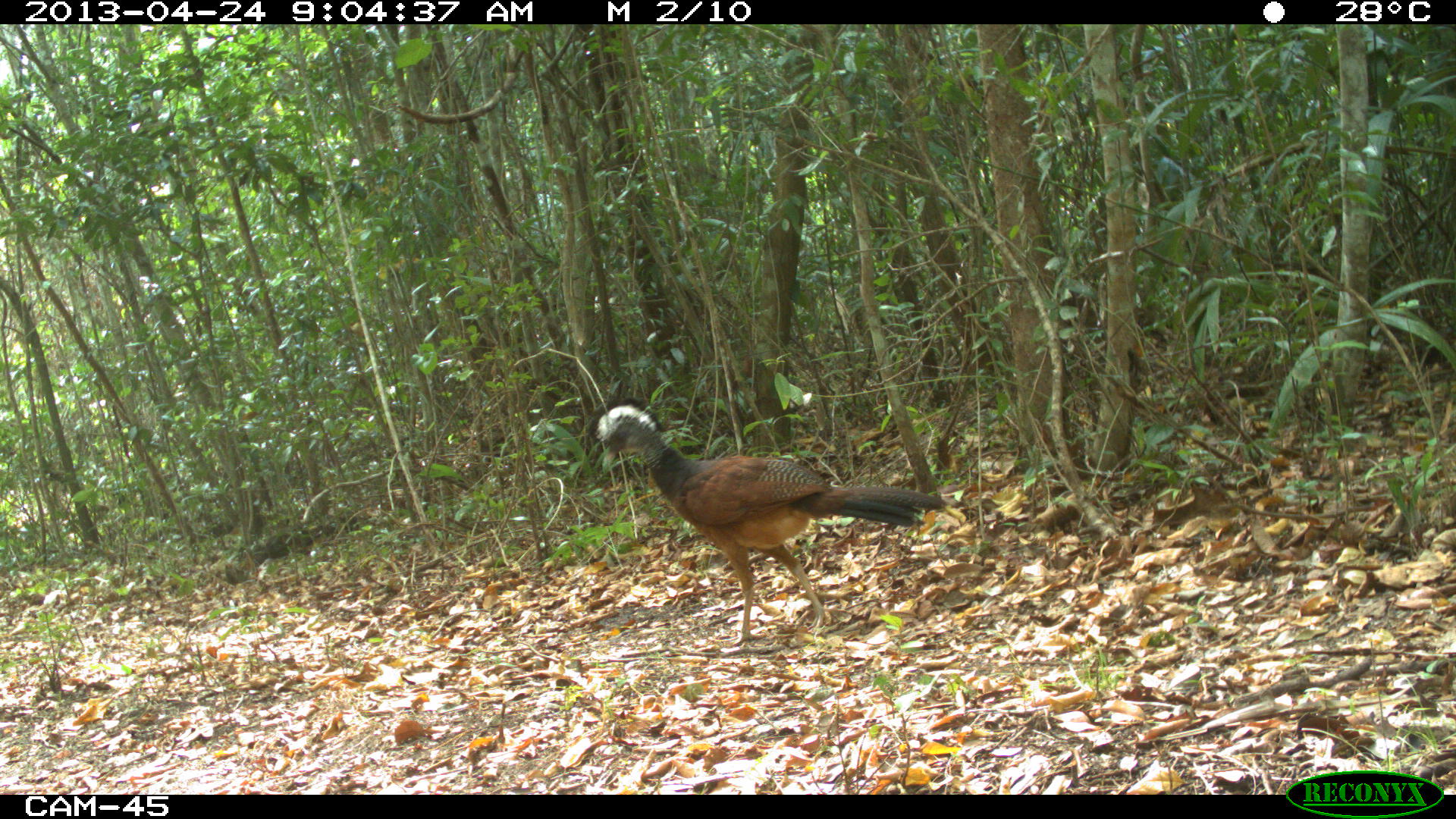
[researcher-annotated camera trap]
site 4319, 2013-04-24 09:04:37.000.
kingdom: Animalia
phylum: Chordata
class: Aves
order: Galliformes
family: Cracidae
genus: Crax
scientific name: Crax rubra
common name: great curassow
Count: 1.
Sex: female.